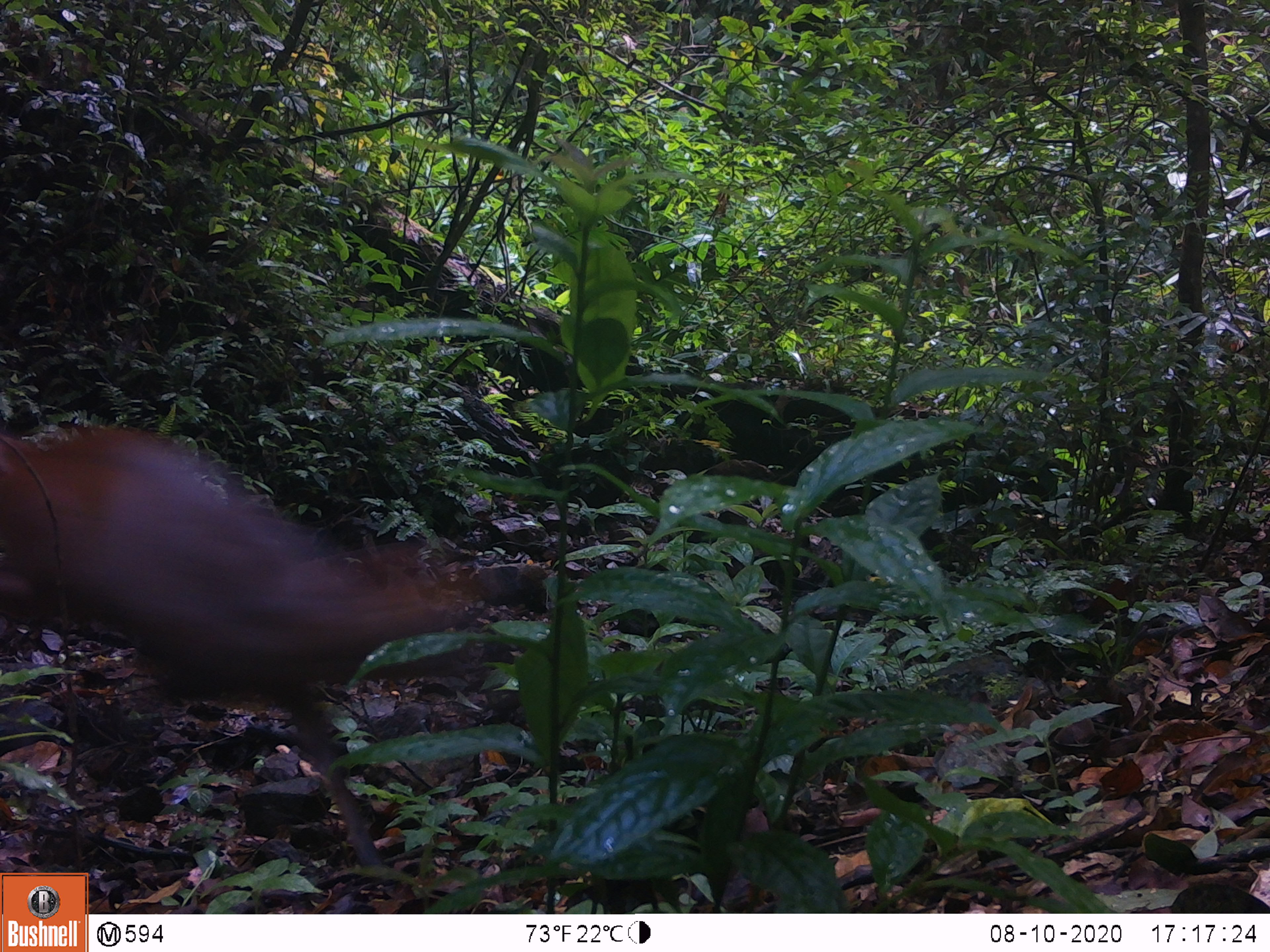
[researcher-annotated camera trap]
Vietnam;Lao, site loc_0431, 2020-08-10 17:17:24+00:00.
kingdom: Animalia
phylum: Chordata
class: Mammalia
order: Artiodactyla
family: Cervidae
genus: Muntiacus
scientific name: Muntiacus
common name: muntjacs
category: unidentified muntjac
Unidentified muntjac (muntjacs) (Muntiacus). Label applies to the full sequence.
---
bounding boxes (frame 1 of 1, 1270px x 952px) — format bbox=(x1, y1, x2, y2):
unidentified muntjac: bbox=(0, 427, 475, 887)